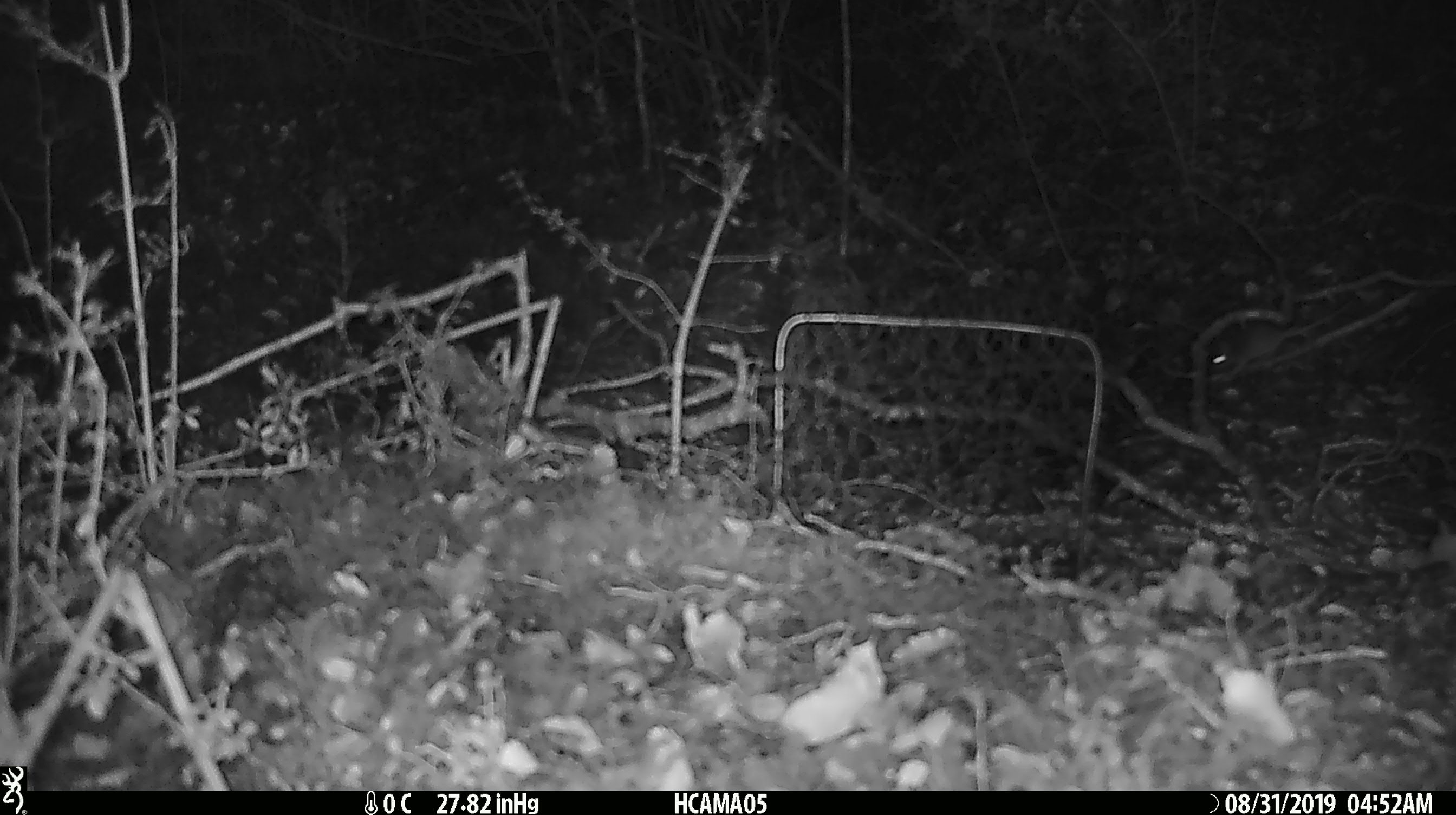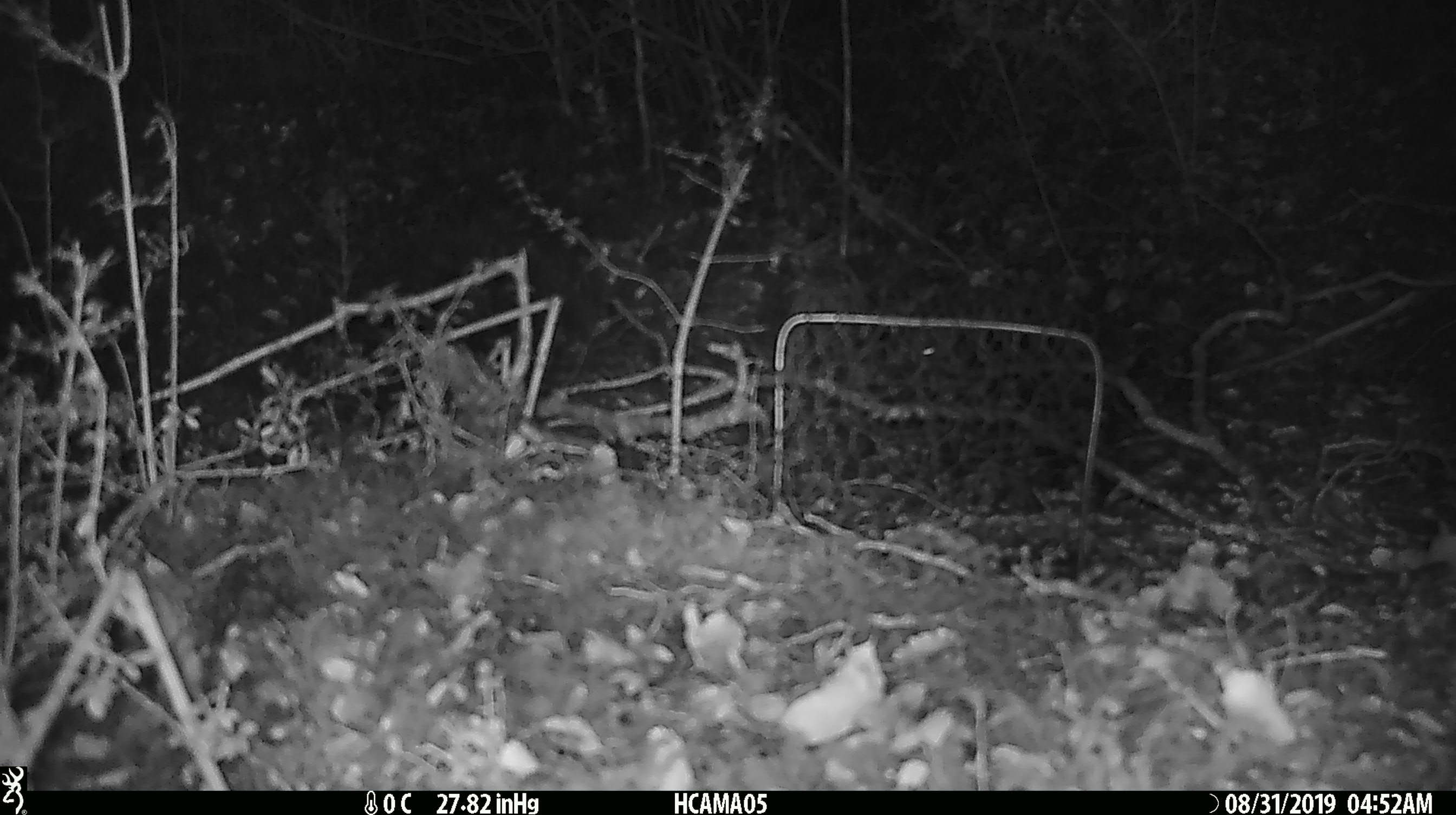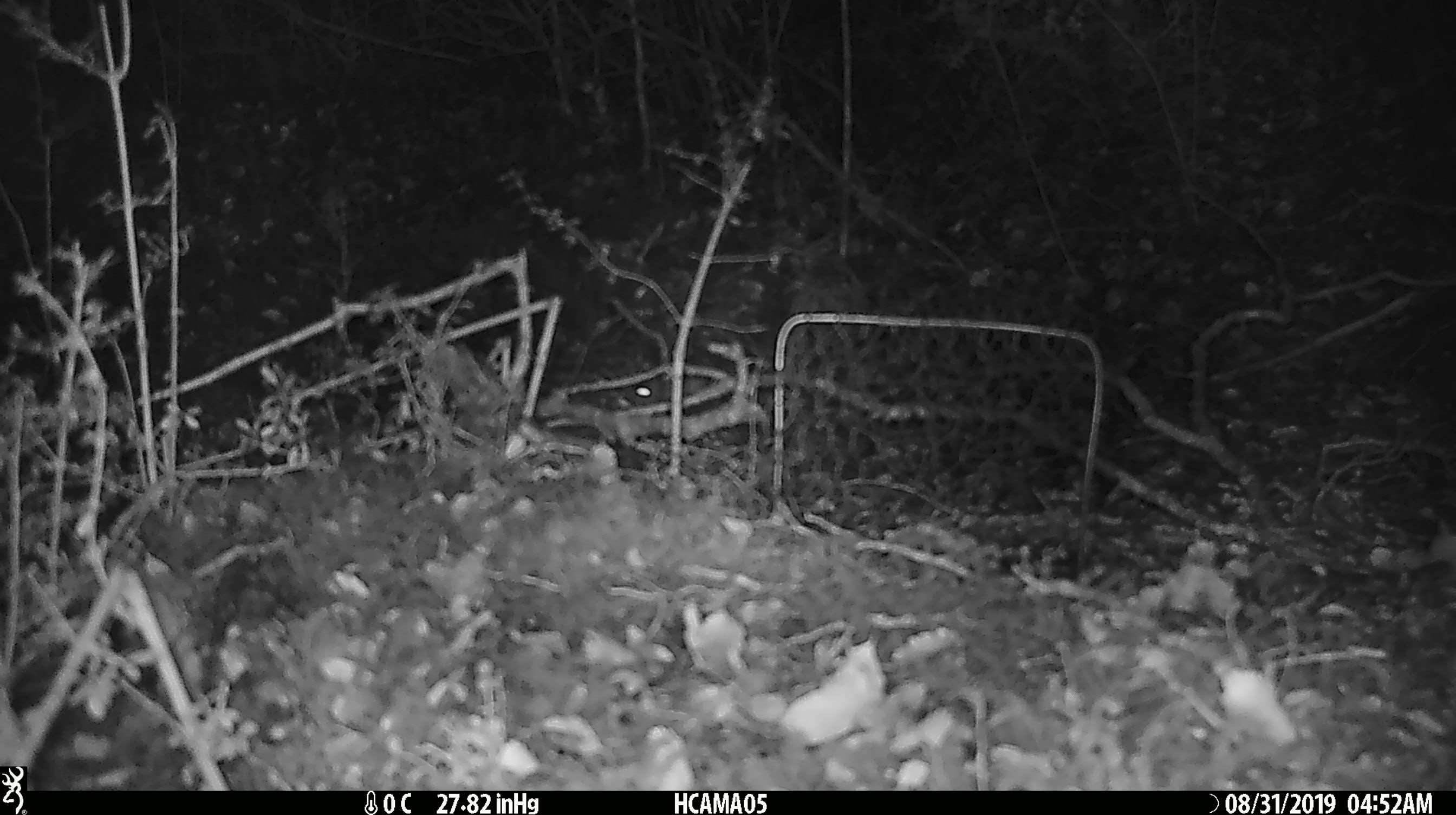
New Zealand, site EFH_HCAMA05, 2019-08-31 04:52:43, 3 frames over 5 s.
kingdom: Animalia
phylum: Chordata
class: Mammalia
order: Rodentia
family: Muridae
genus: Mus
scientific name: Mus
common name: mouse